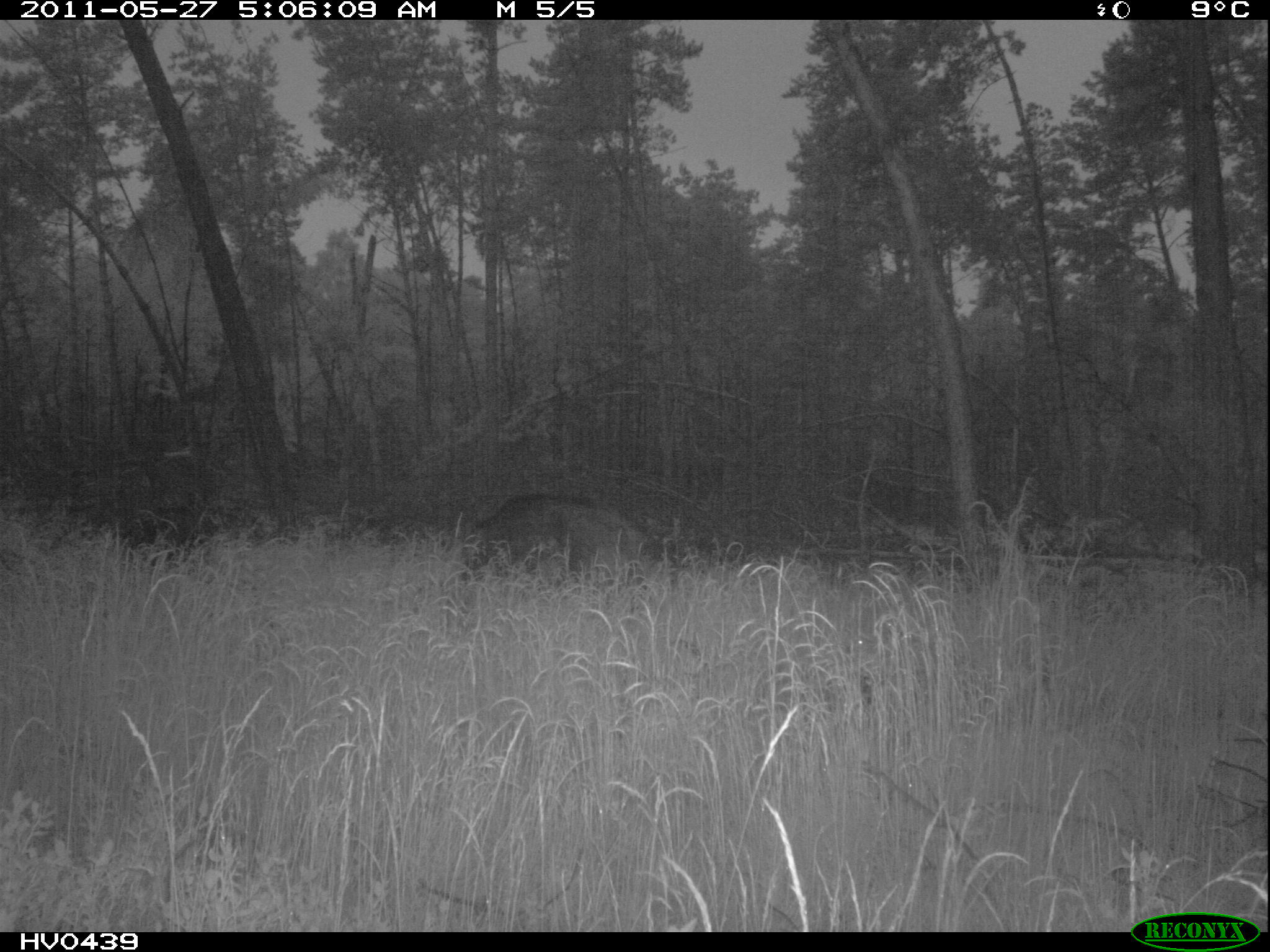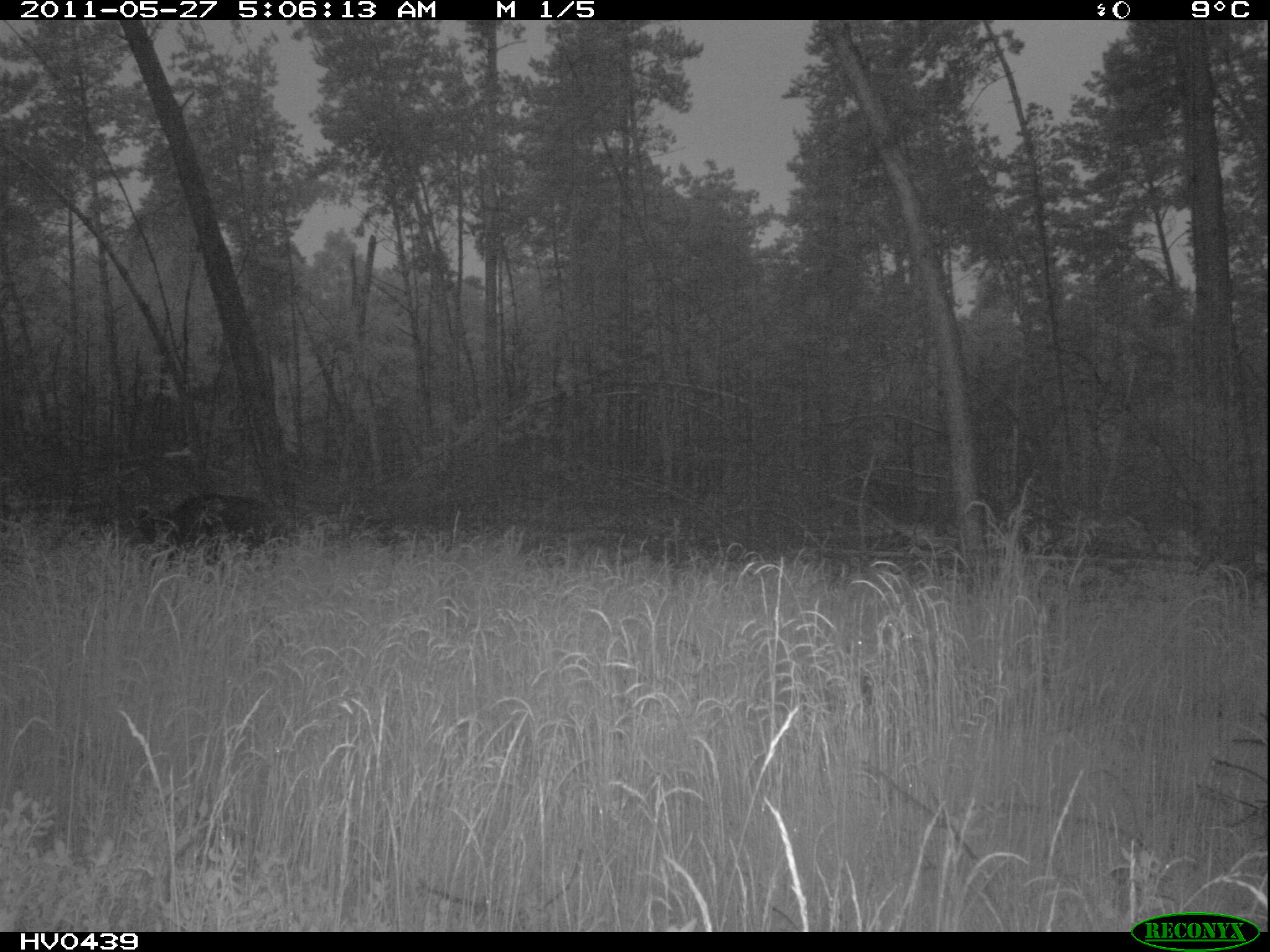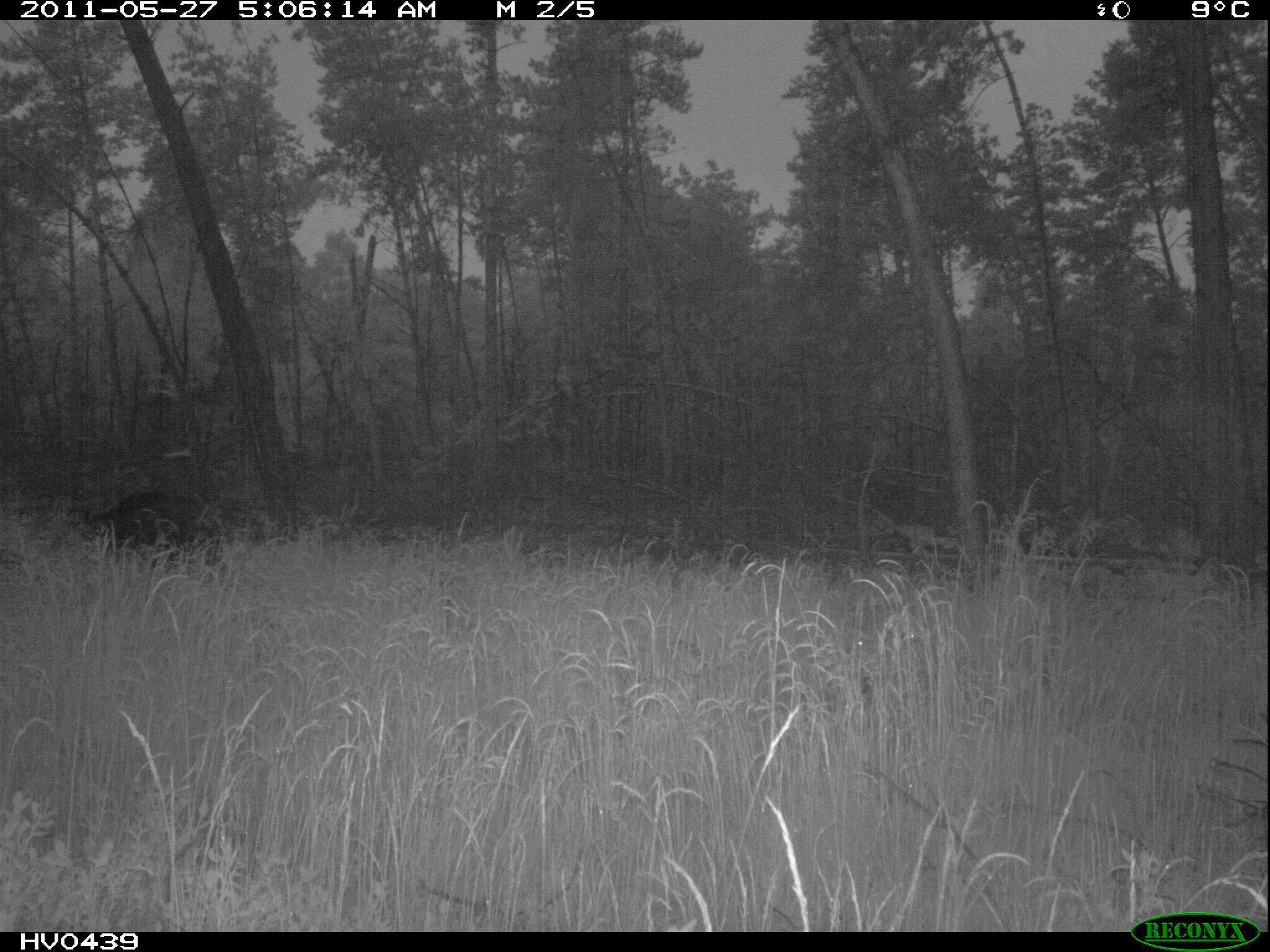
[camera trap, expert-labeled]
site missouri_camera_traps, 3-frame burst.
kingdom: Animalia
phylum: Chordata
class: Mammalia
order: Artiodactyla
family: Suidae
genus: Sus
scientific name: Sus scrofa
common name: wild boar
Wild boar (Sus scrofa). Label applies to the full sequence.